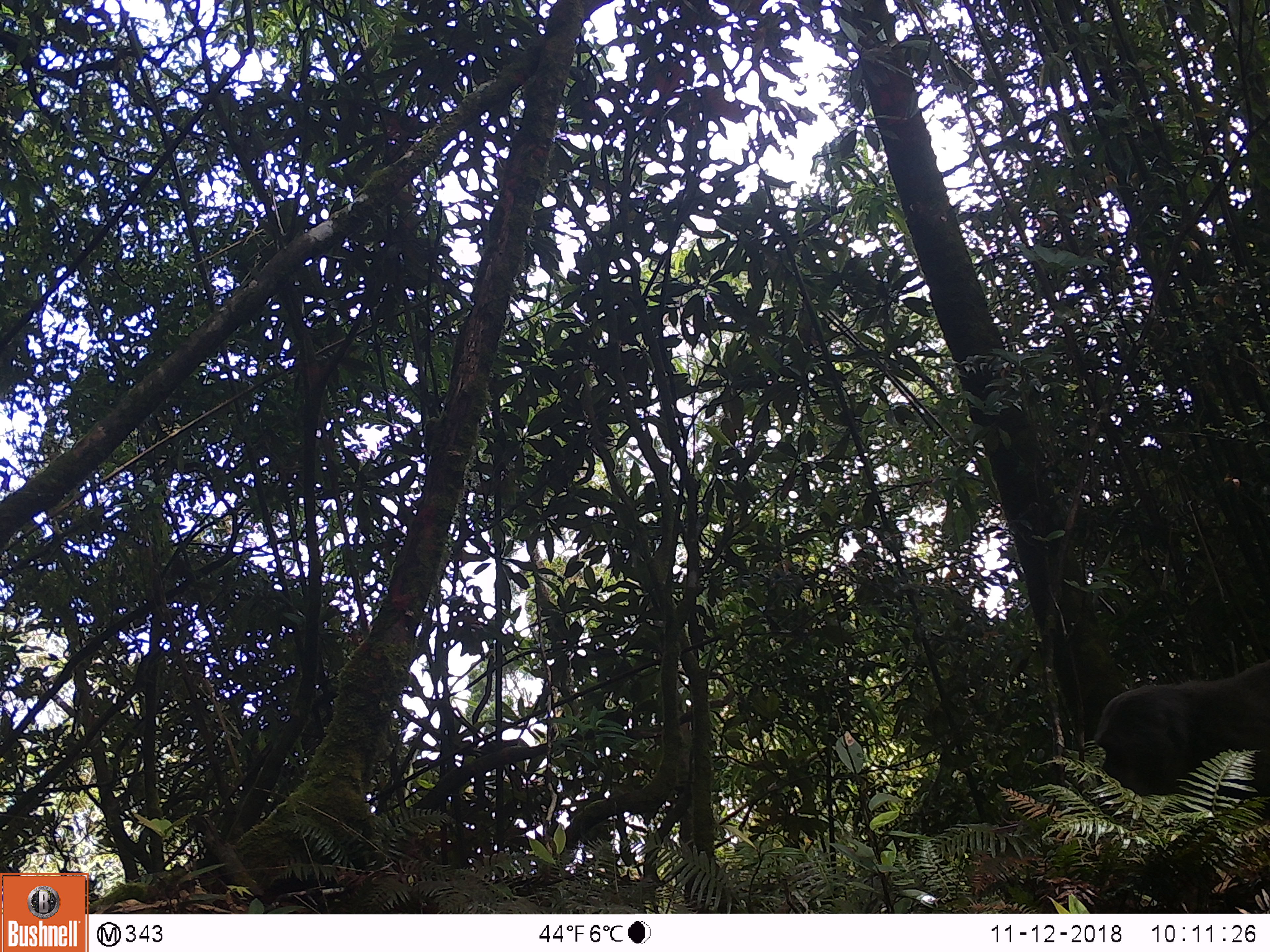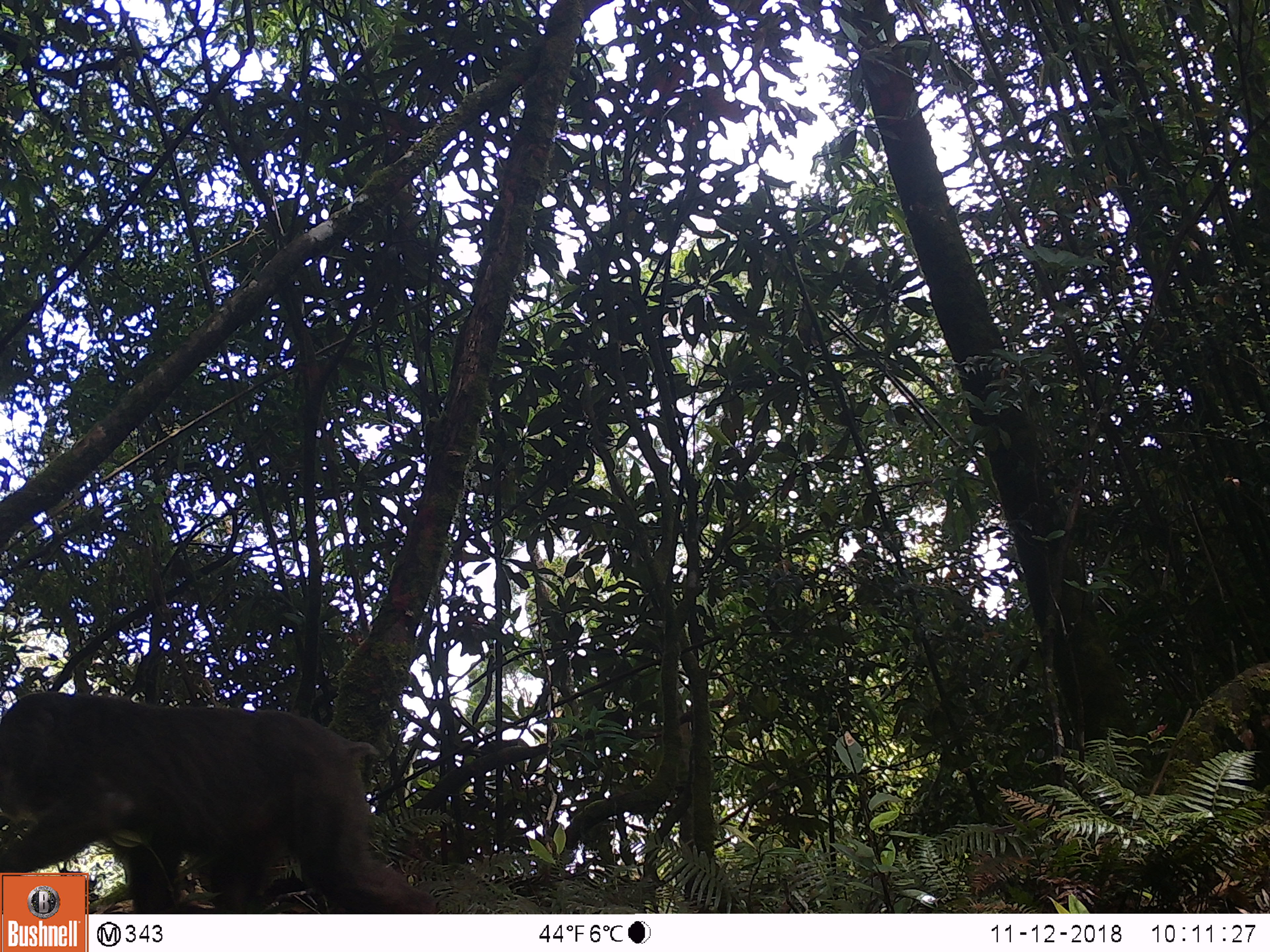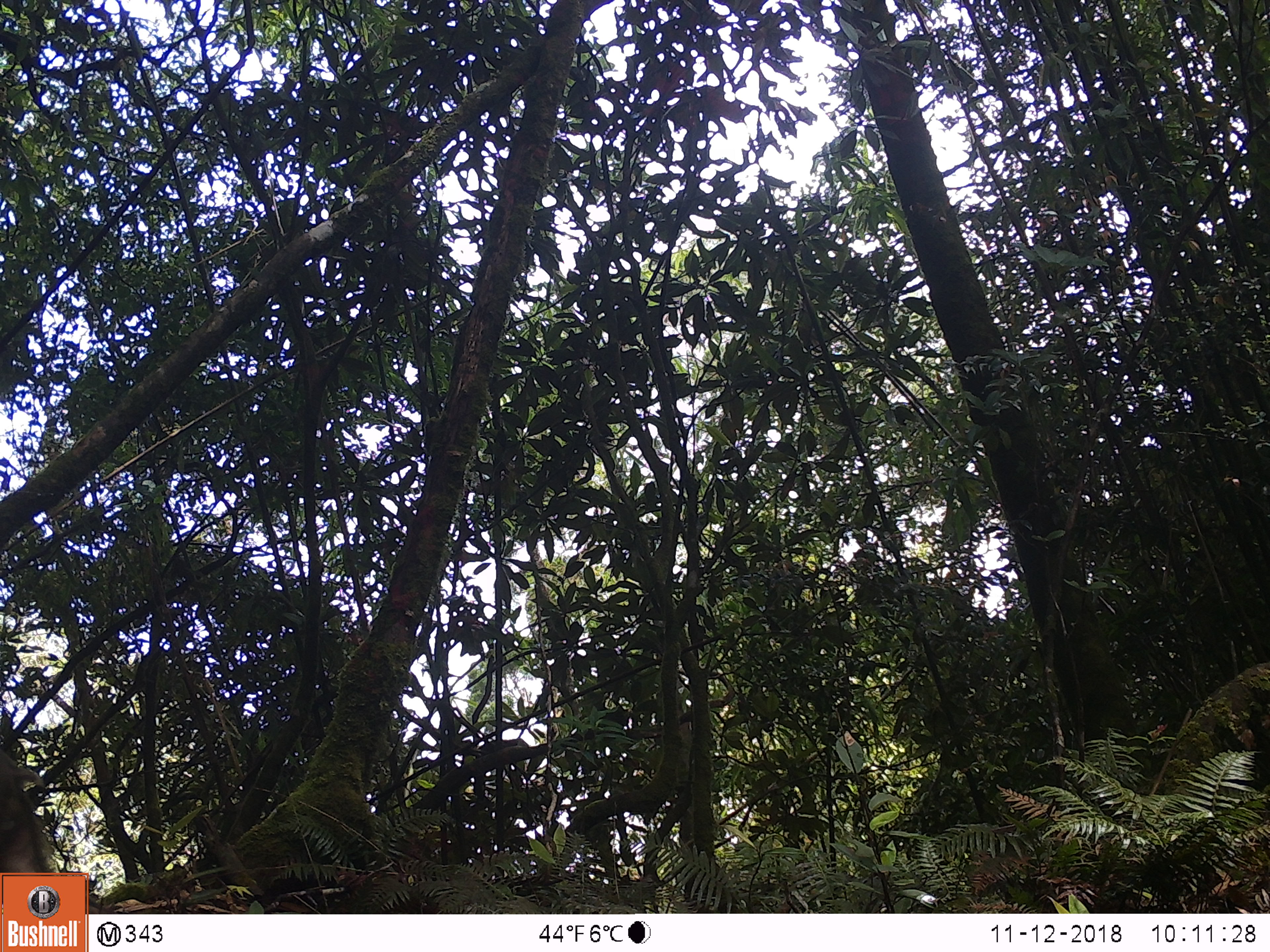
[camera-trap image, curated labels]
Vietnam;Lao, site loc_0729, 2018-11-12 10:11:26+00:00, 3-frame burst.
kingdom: Animalia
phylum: Chordata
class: Mammalia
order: Primates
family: Cercopithecidae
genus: Macaca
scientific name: Macaca arctoides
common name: stump-tailed macaque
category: stump tailed macaque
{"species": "stump tailed macaque (stump-tailed macaque) (Macaca arctoides)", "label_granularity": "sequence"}